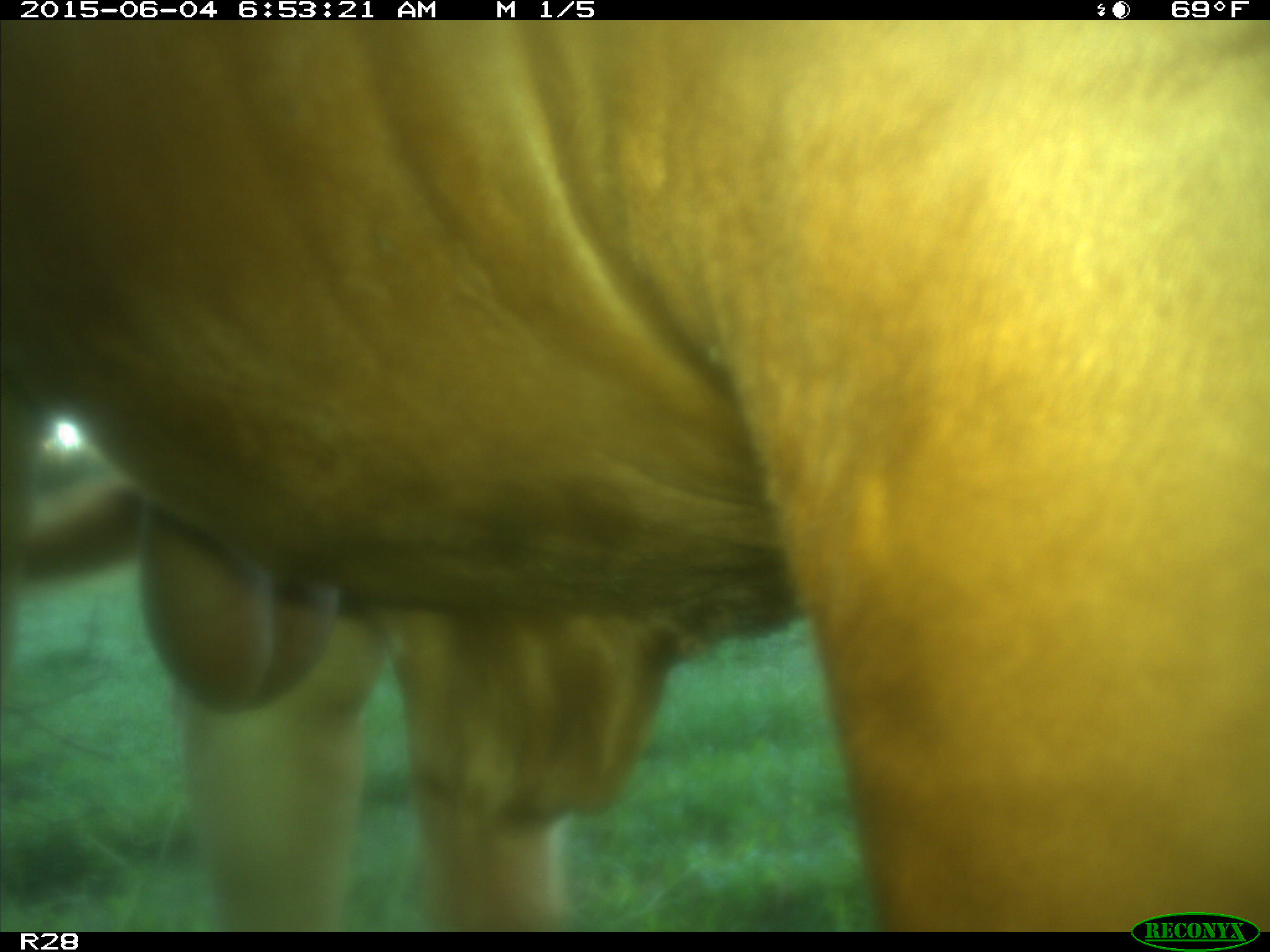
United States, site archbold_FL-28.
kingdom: Animalia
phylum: Chordata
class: Mammalia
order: Artiodactyla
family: Bovidae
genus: Bos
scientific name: Bos taurus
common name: domestic cow